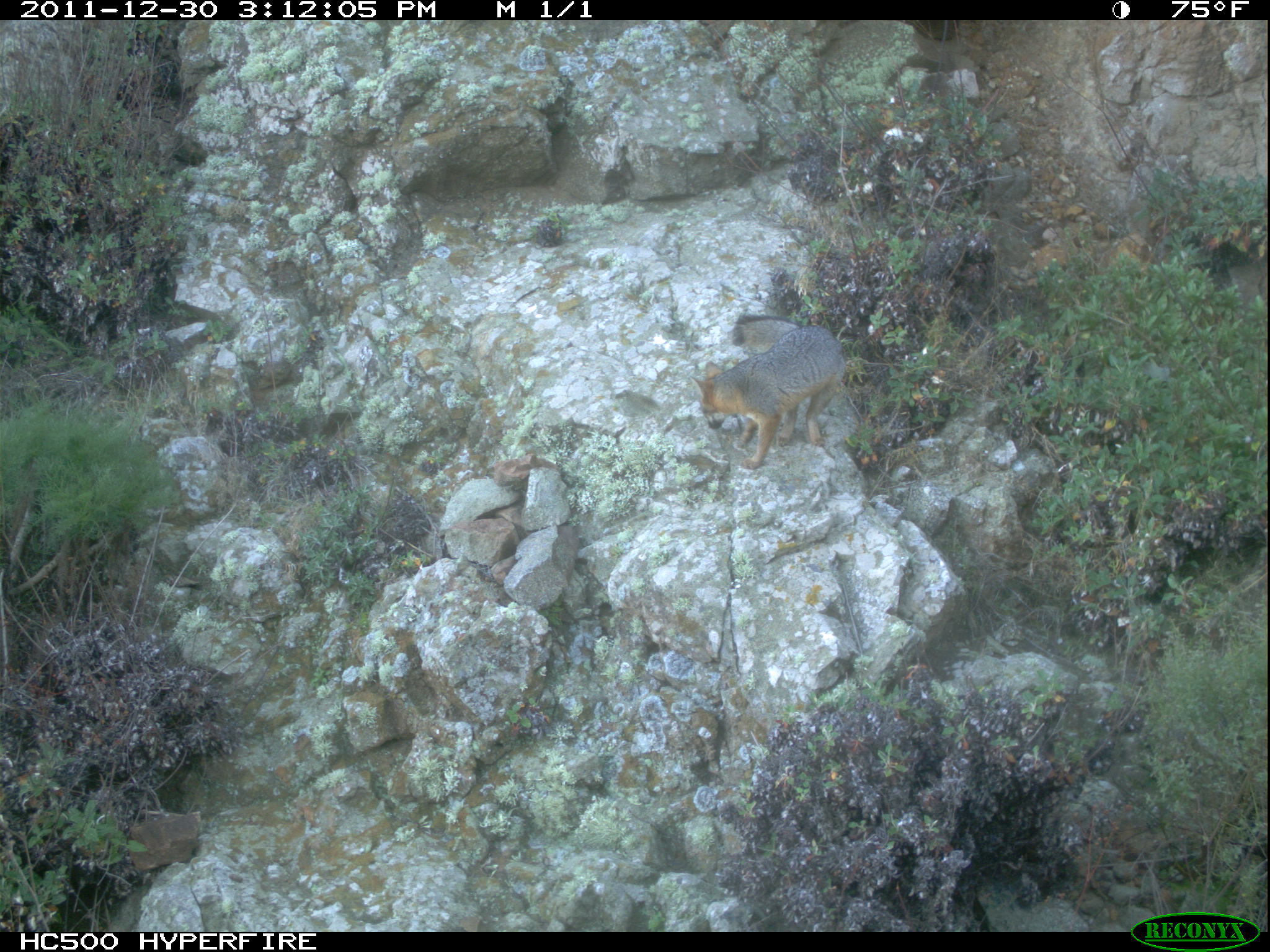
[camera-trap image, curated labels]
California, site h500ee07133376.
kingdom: Animalia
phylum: Chordata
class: Mammalia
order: Carnivora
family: Canidae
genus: Urocyon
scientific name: Urocyon littoralis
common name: island fox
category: fox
Fox (island fox) (Urocyon littoralis).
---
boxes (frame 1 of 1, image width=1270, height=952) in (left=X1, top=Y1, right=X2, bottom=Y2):
fox: (left=689, top=314, right=846, bottom=469)